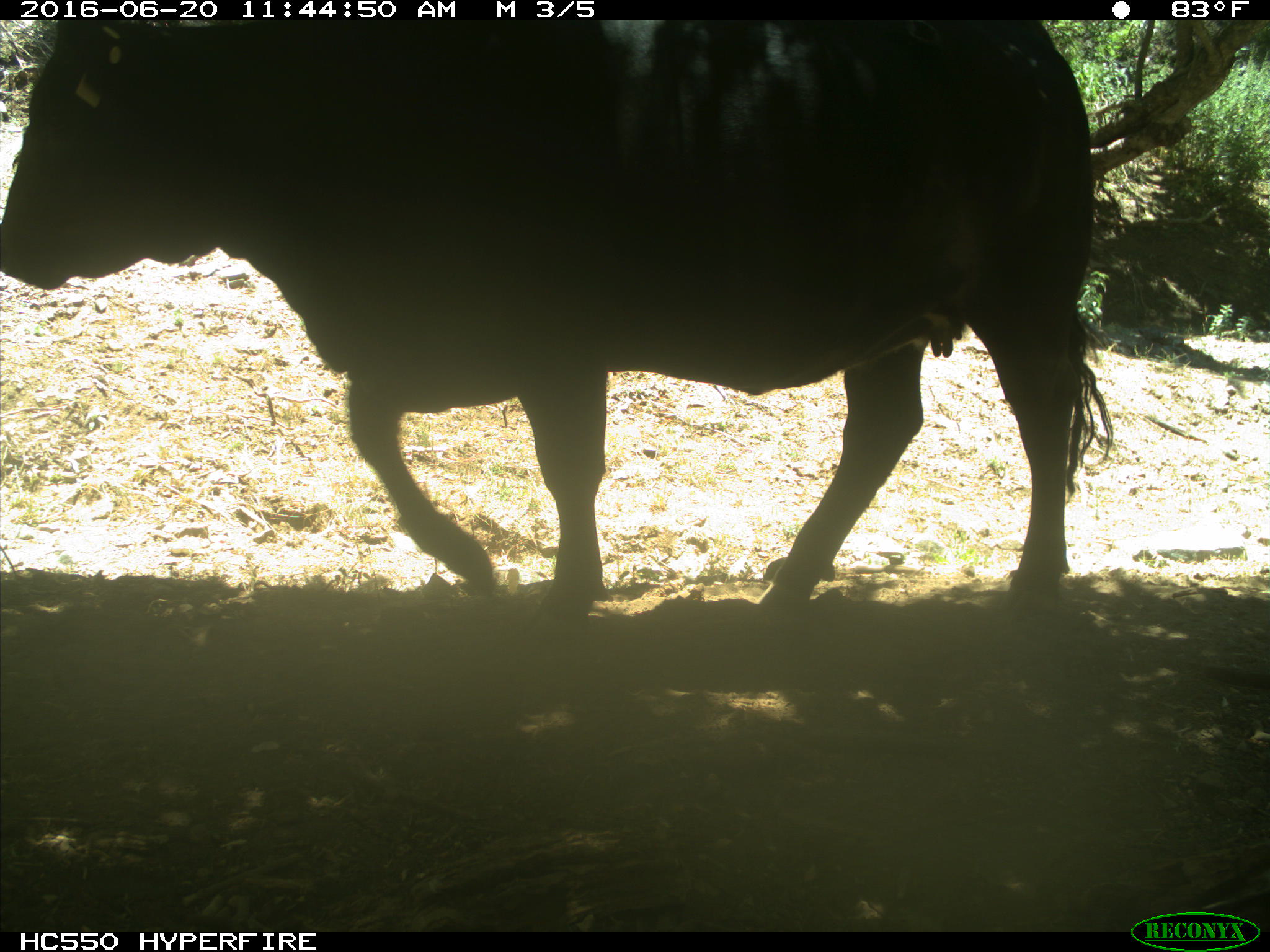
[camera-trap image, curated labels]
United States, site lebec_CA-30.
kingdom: Animalia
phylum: Chordata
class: Mammalia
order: Artiodactyla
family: Bovidae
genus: Bos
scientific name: Bos taurus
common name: domestic cow